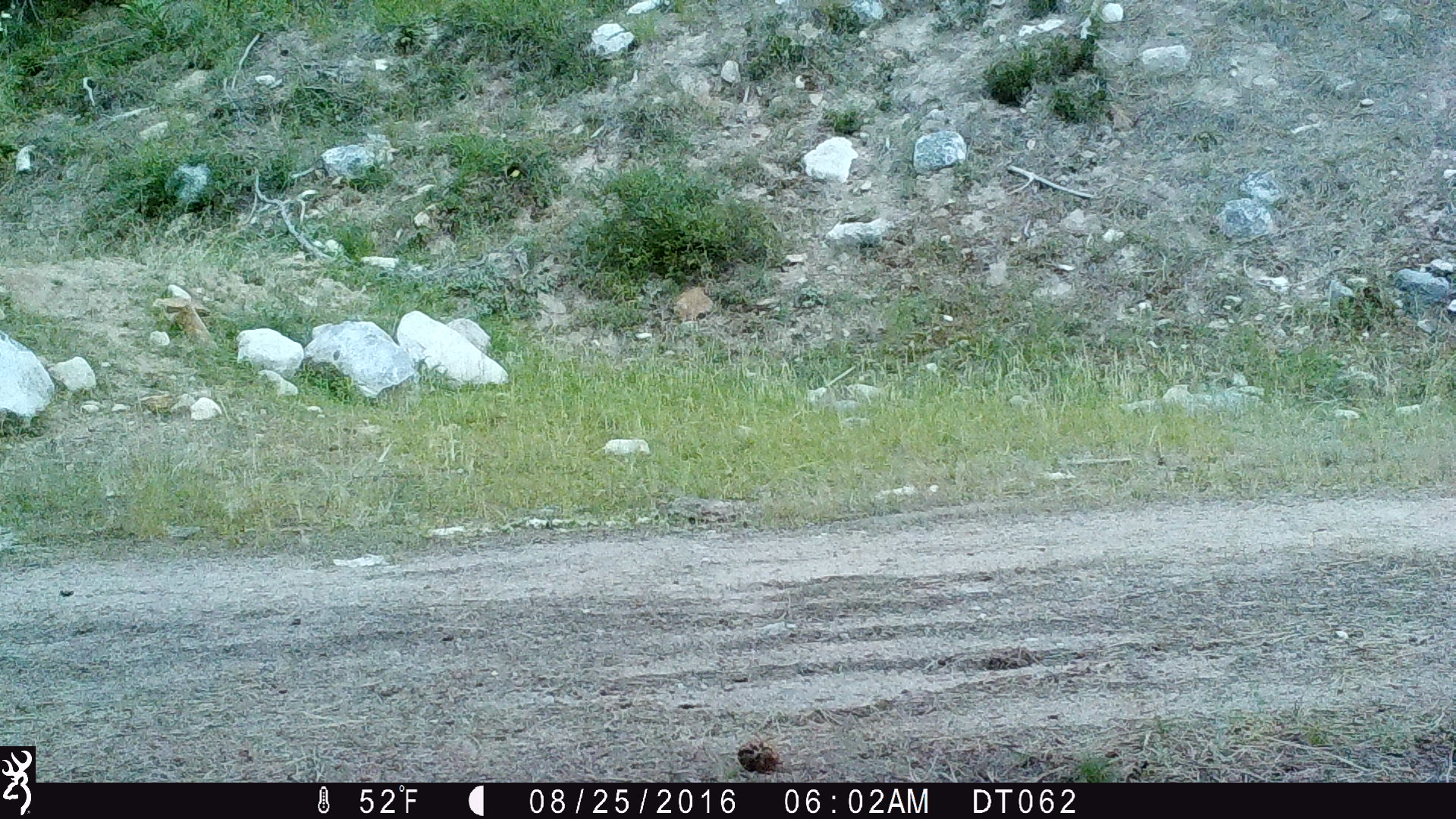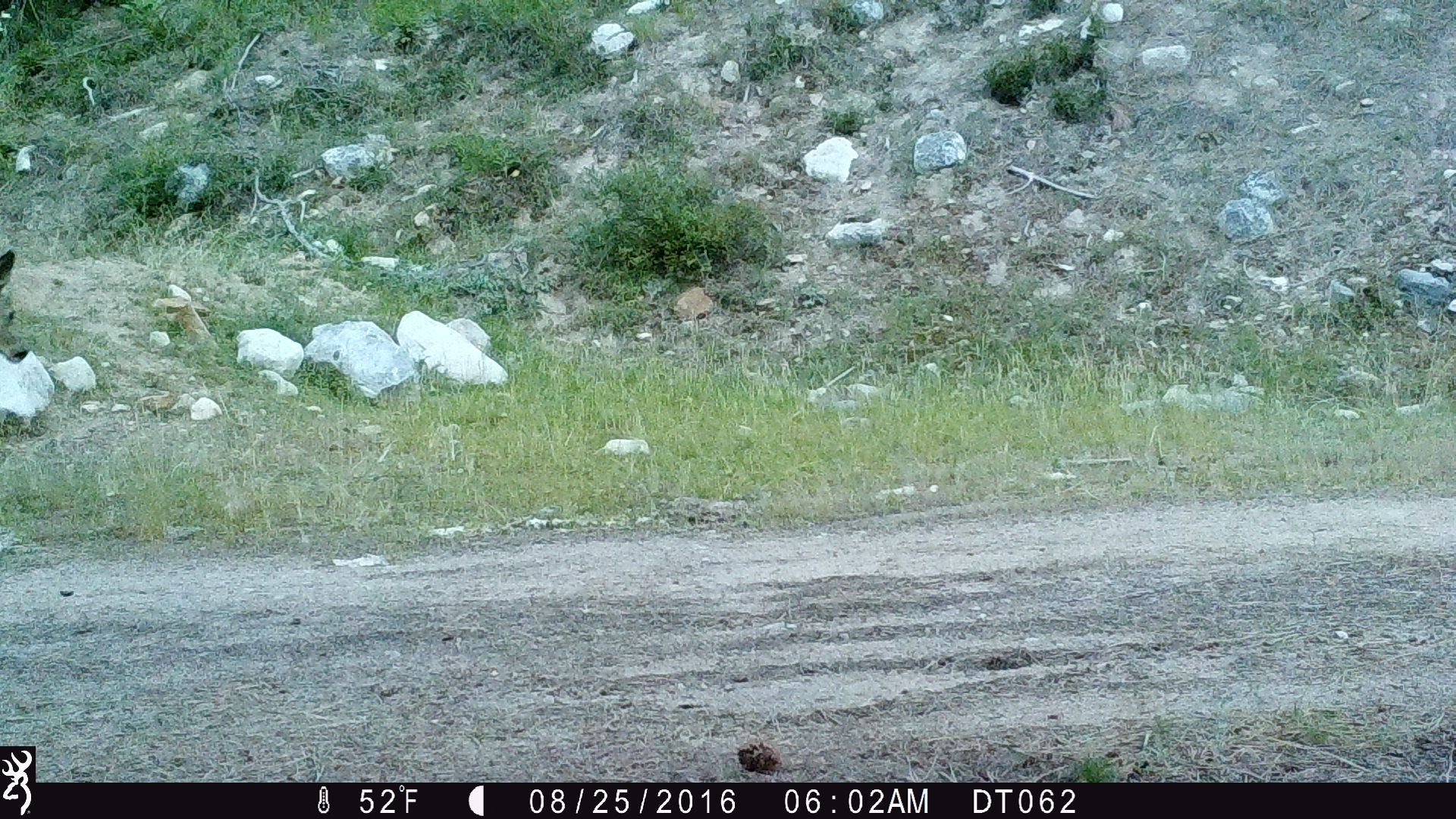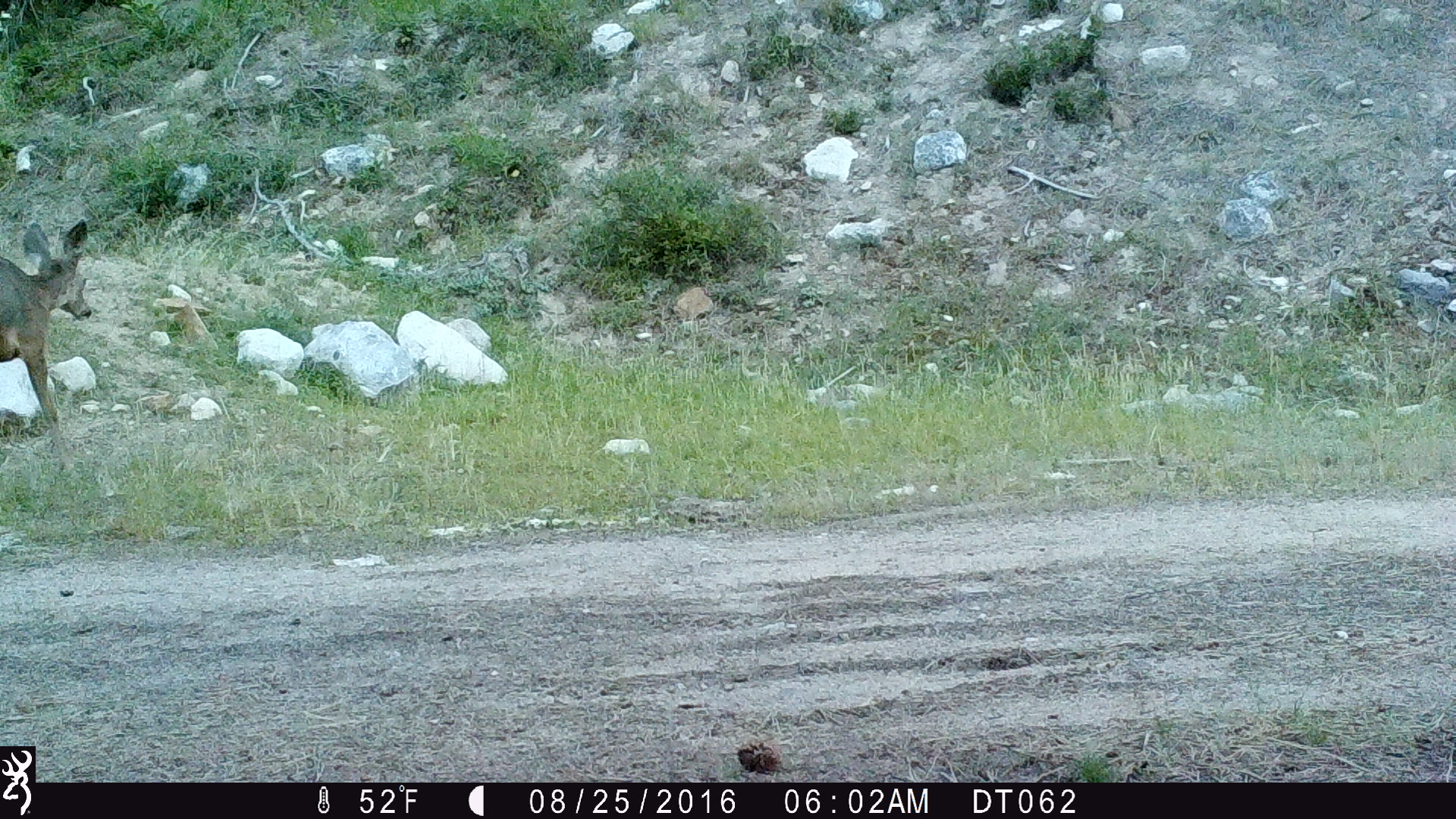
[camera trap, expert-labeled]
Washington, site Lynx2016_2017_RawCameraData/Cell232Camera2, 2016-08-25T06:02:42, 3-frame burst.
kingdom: Animalia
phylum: Chordata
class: Mammalia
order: Artiodactyla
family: Cervidae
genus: Odocoileus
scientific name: Odocoileus hemionus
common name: mule deer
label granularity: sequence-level